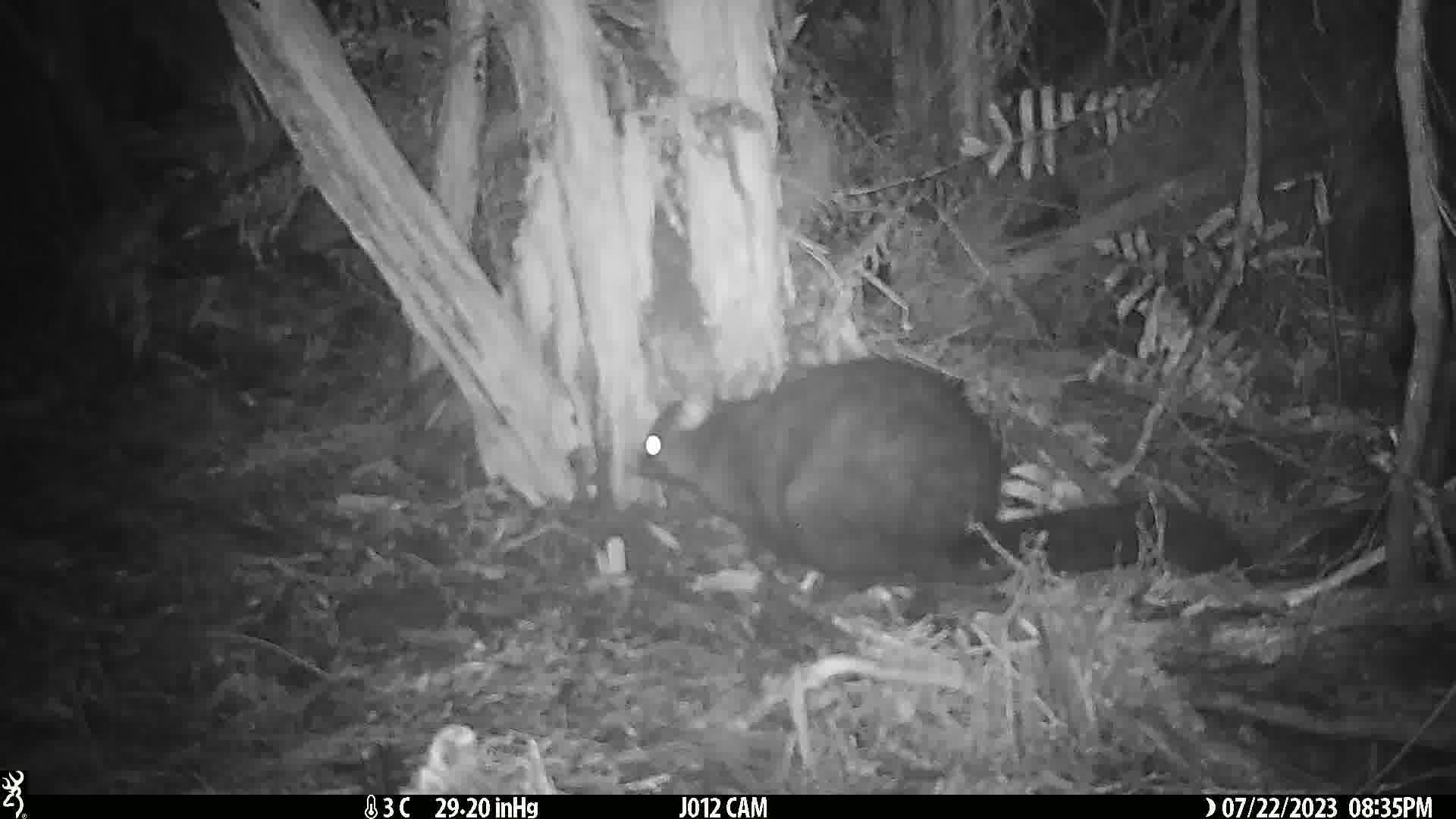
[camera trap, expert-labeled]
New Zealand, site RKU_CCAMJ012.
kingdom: Animalia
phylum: Chordata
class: Mammalia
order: Diprotodontia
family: Phalangeridae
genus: Trichosurus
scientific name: Trichosurus vulpecula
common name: common brushtail possum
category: possum